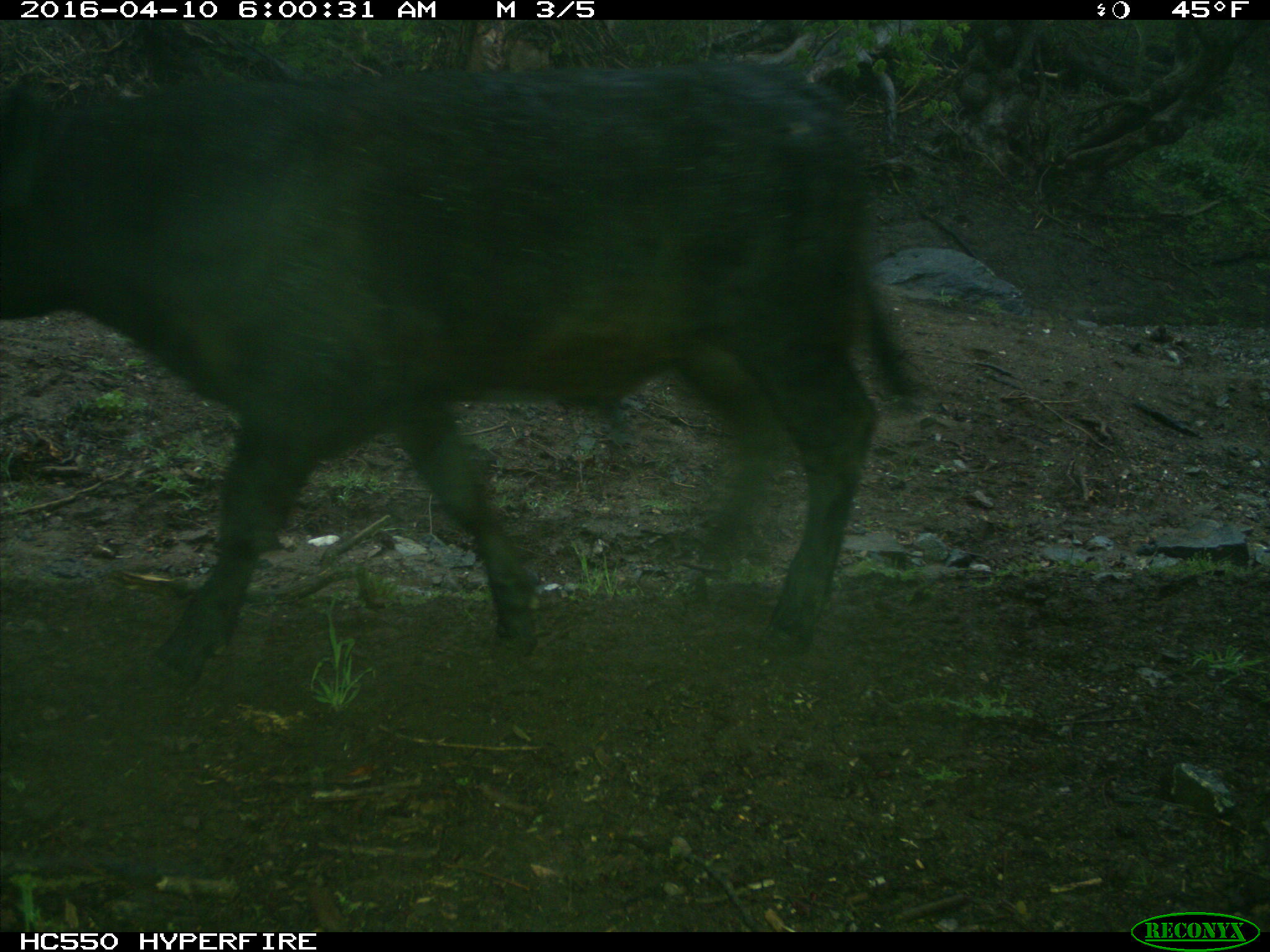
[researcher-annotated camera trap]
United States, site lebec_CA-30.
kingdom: Animalia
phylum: Chordata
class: Mammalia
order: Artiodactyla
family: Bovidae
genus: Bos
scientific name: Bos taurus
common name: domestic cow